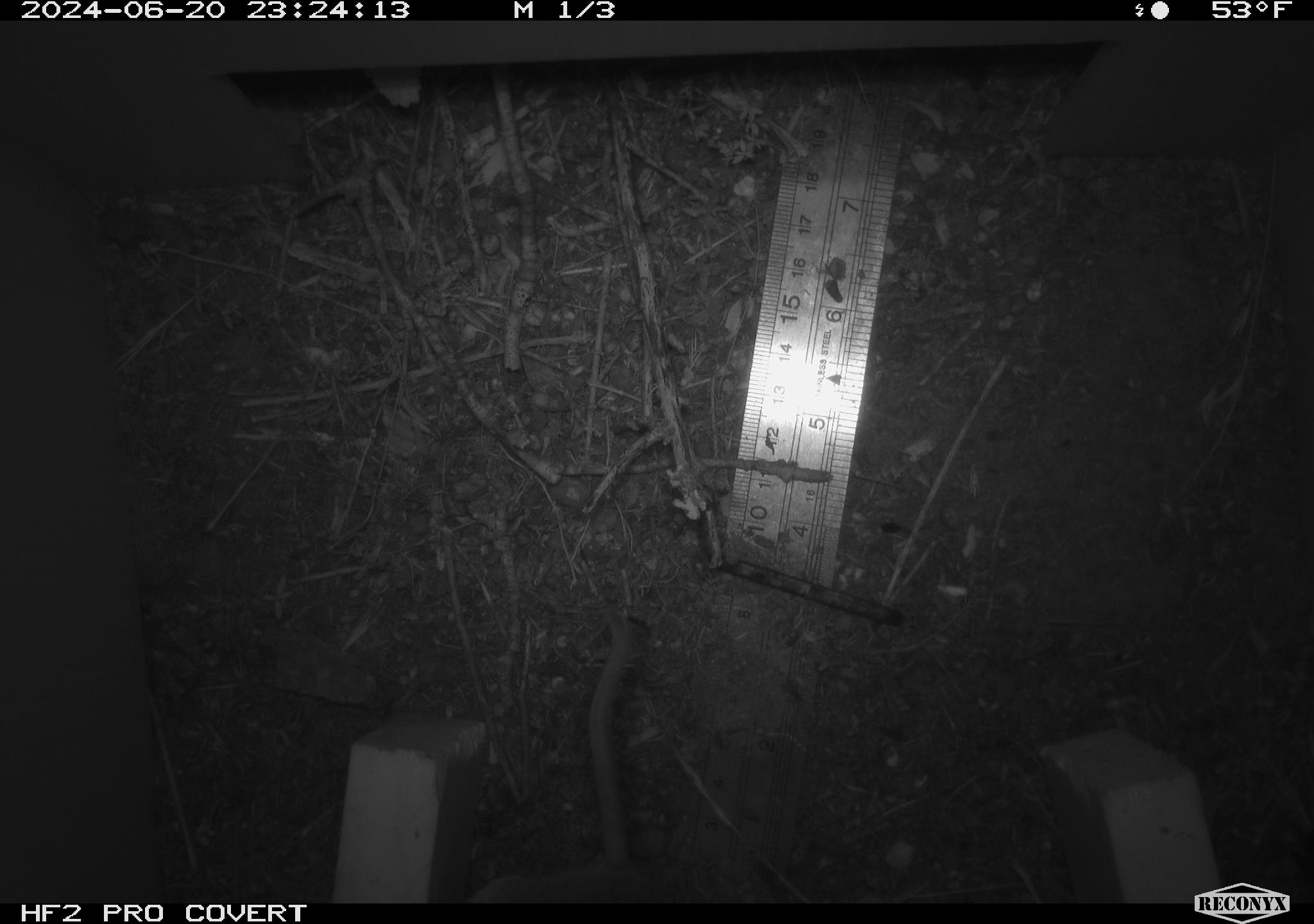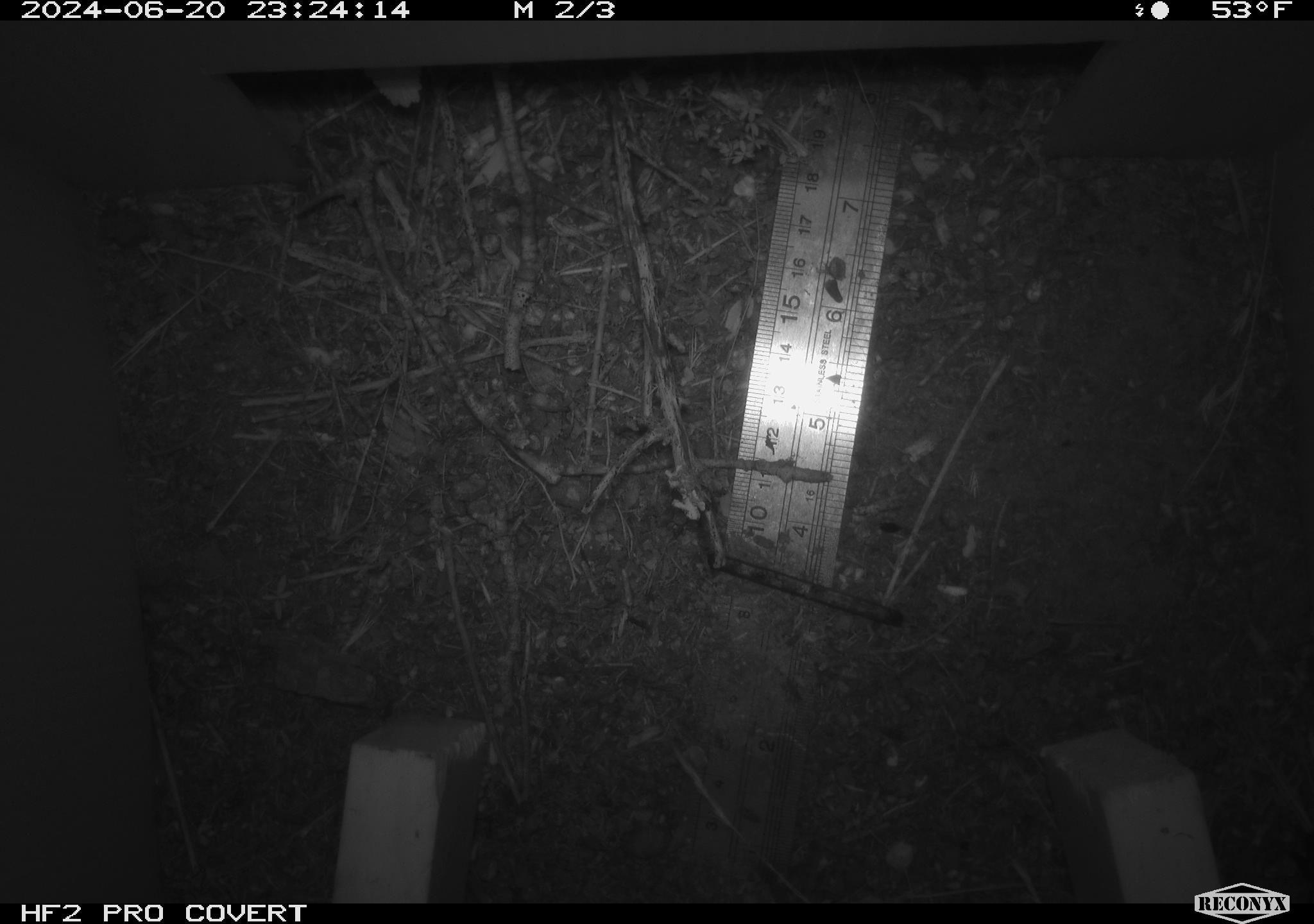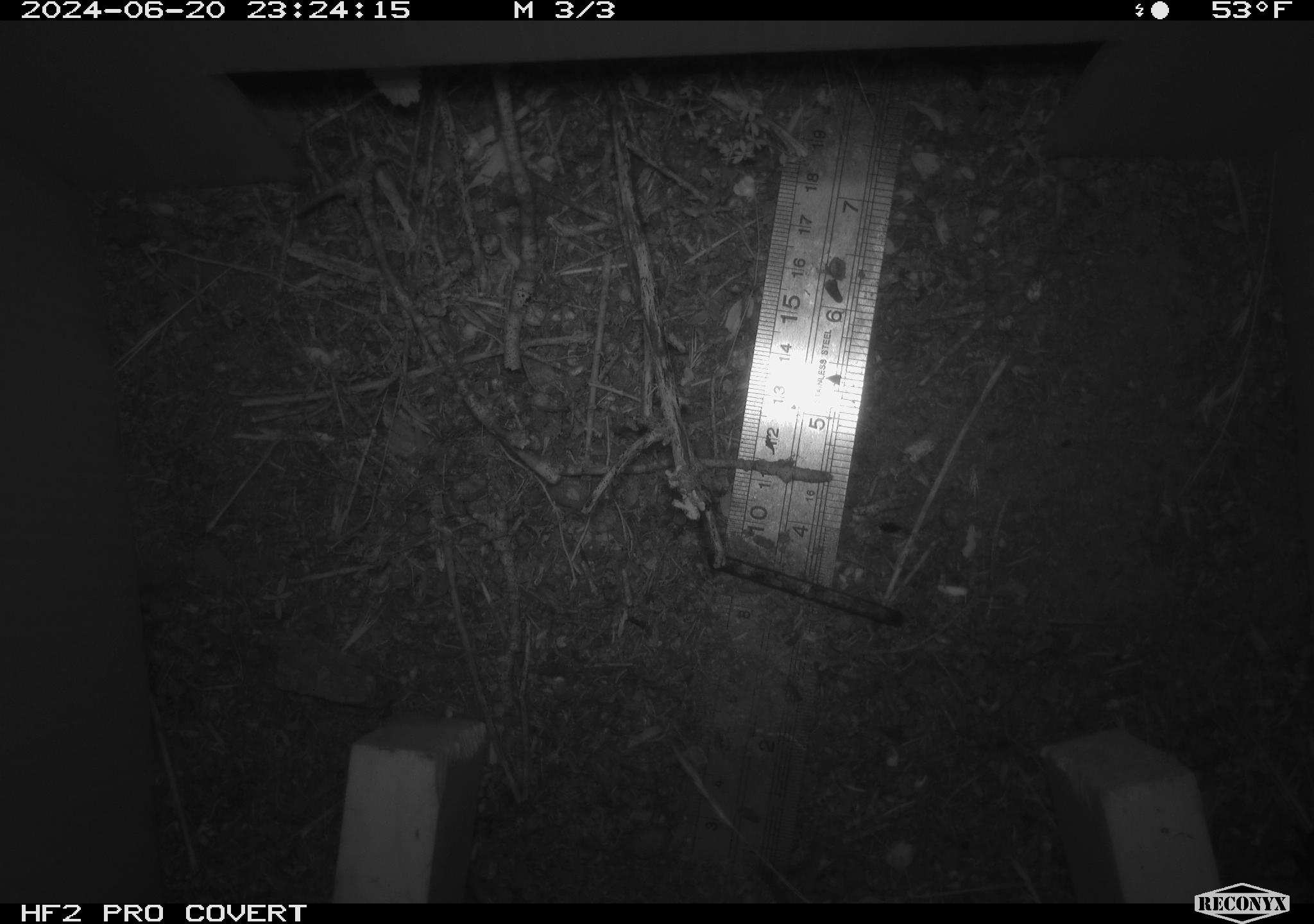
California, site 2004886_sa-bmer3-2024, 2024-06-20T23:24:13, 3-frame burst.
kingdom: Animalia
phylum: Chordata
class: Mammalia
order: Rodentia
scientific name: Rodentia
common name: mouse species